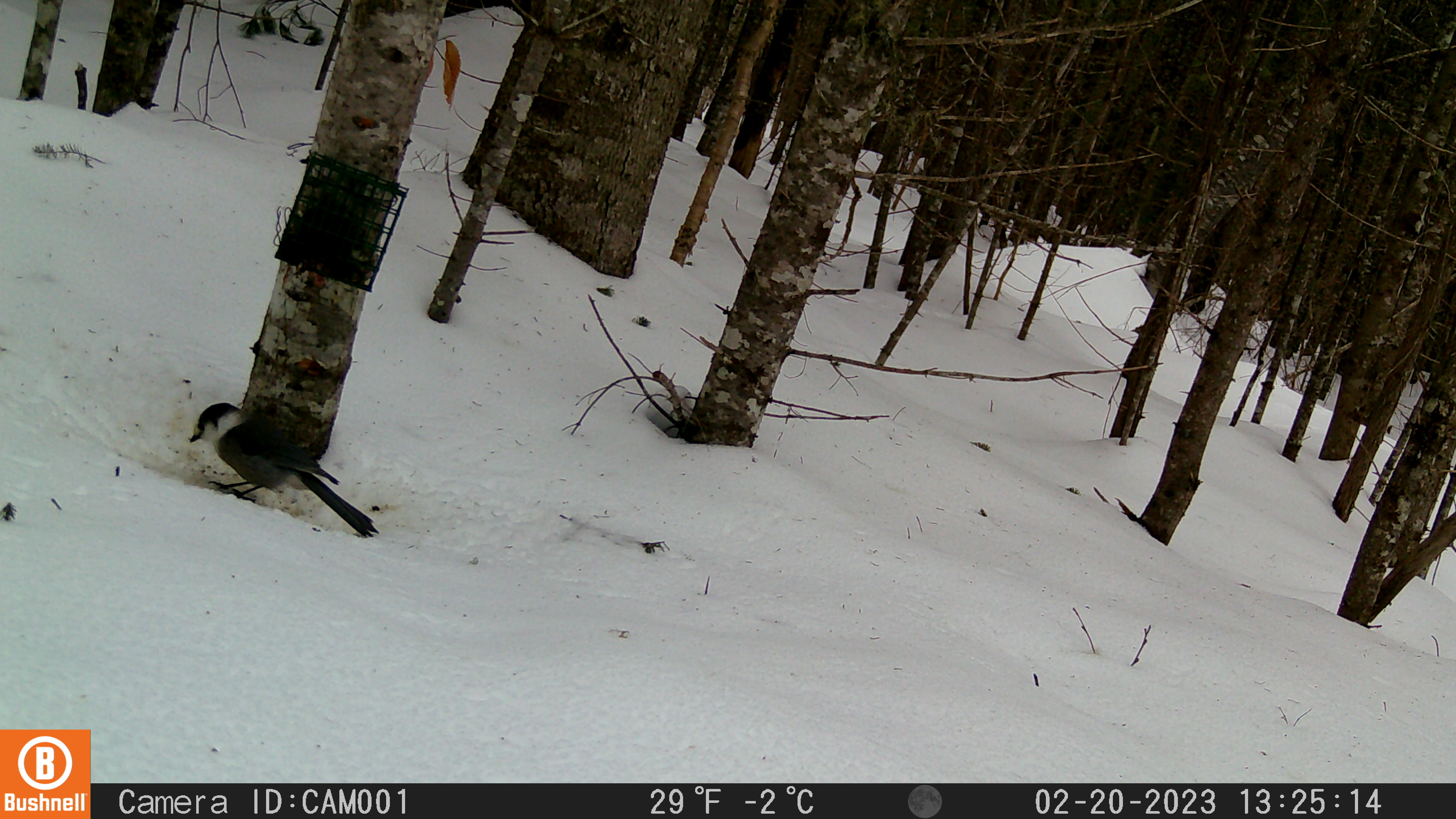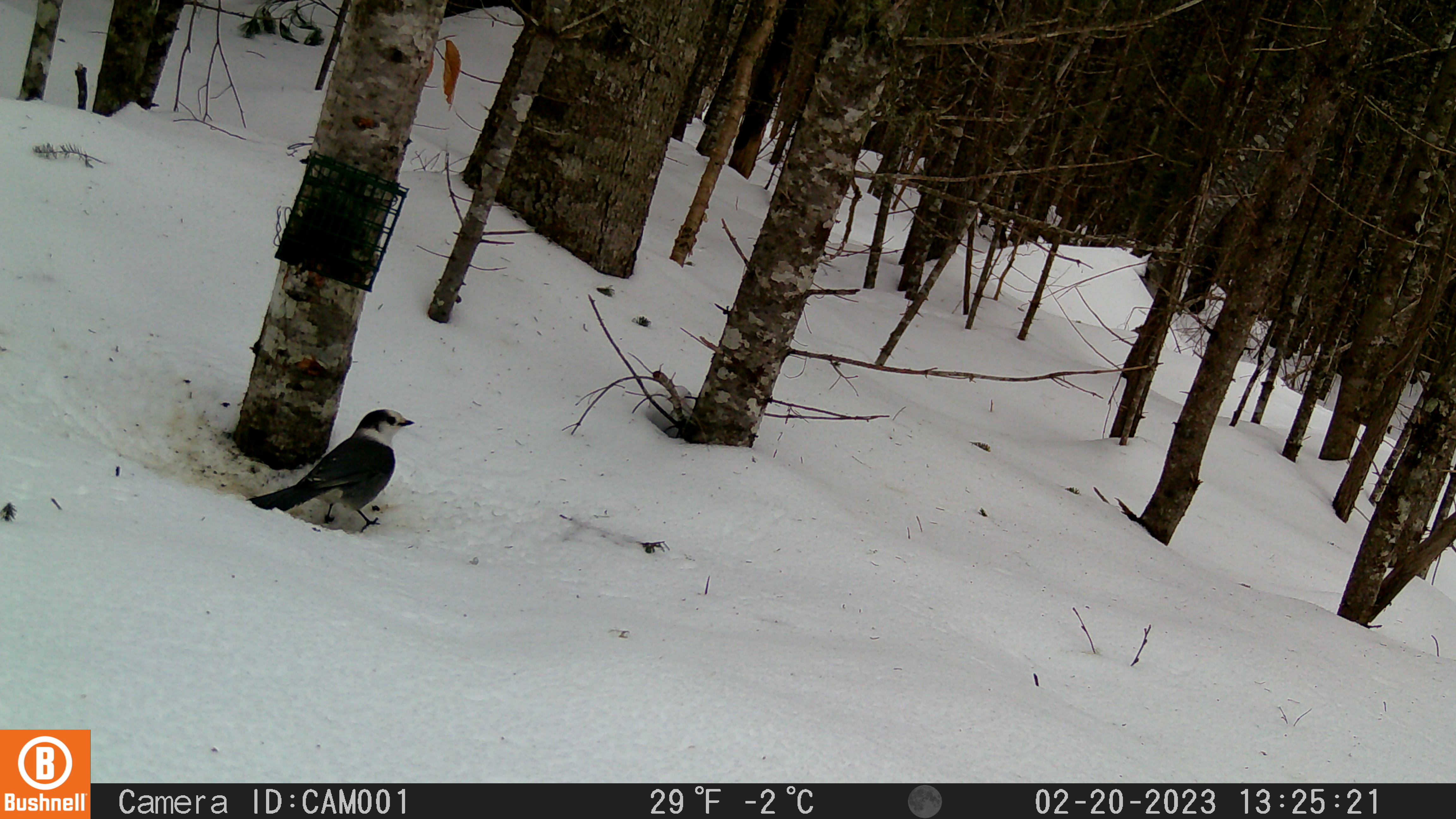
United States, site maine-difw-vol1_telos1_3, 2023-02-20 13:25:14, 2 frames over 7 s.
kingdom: Animalia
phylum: Chordata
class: Aves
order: Passeriformes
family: Corvidae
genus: Perisoreus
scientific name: Perisoreus canadensis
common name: canada jay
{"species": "canada jay (Perisoreus canadensis)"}